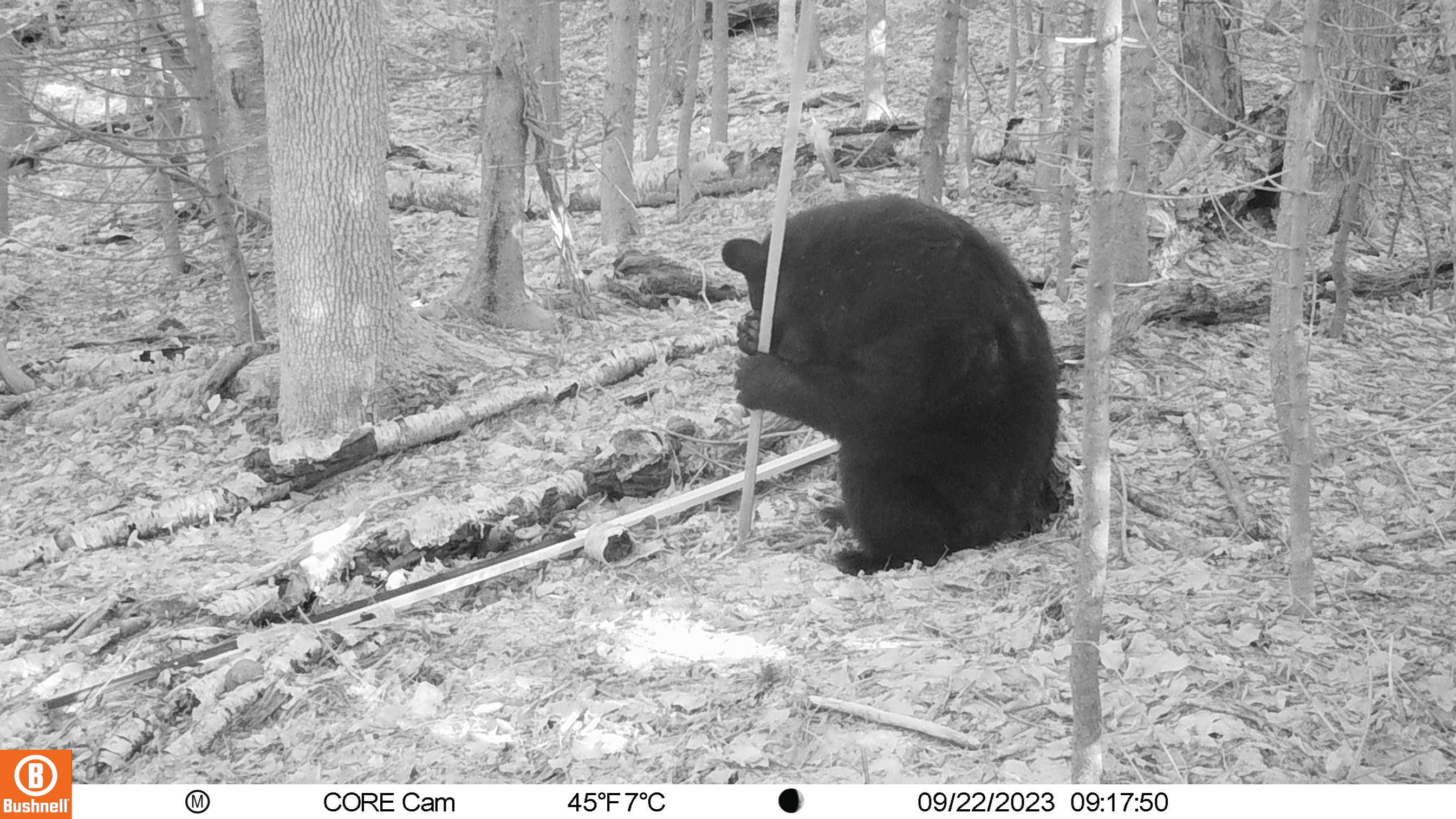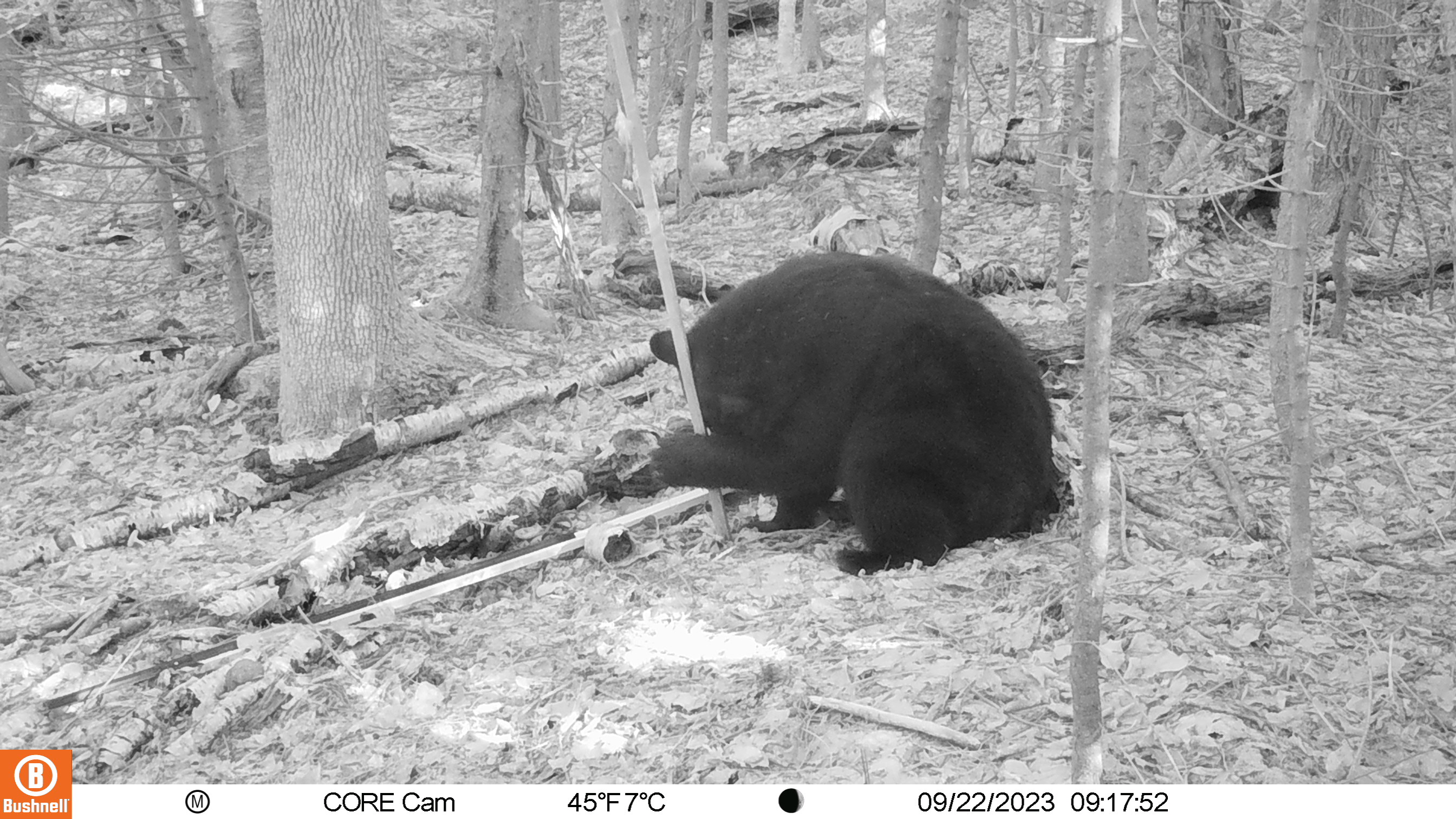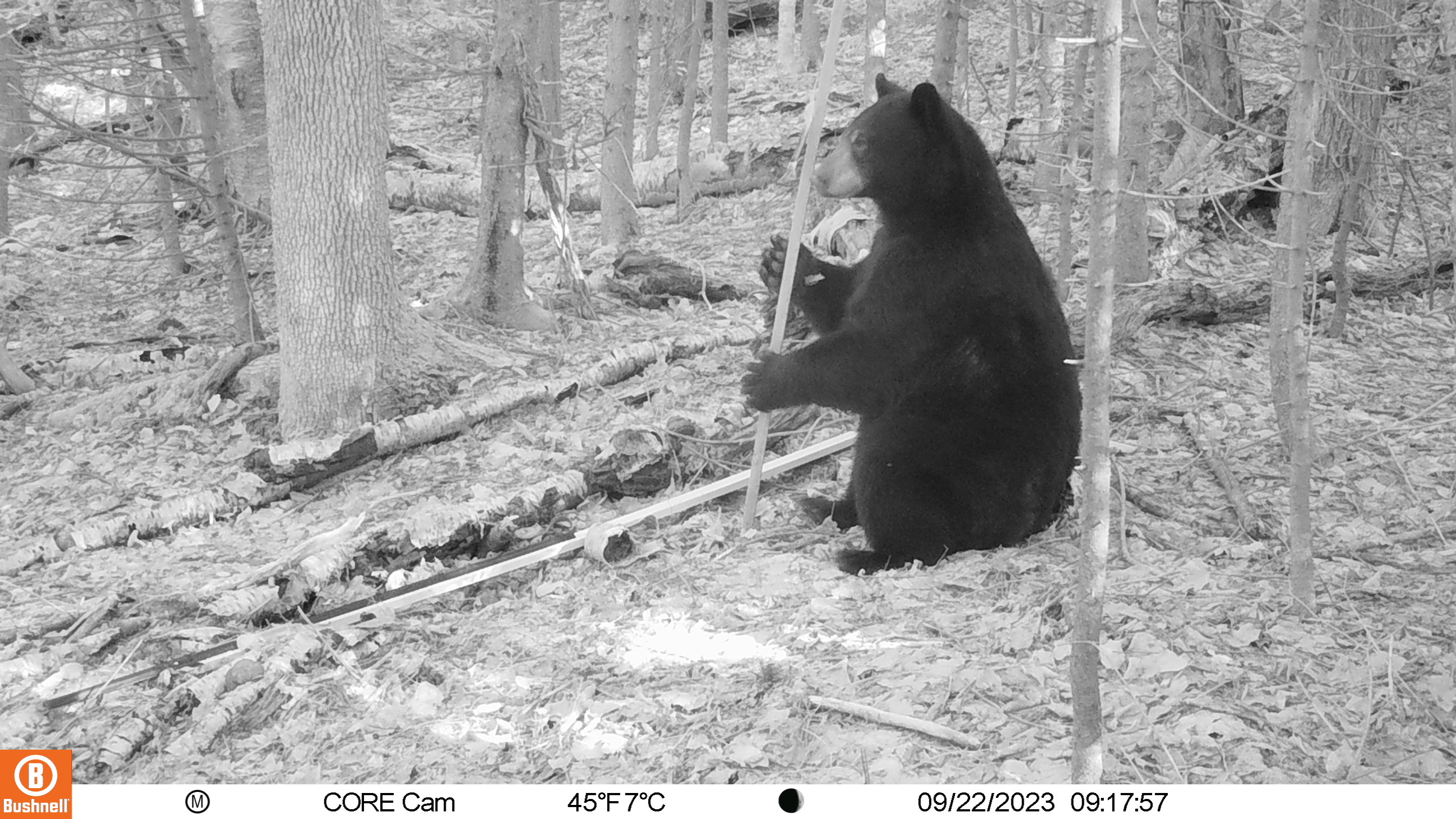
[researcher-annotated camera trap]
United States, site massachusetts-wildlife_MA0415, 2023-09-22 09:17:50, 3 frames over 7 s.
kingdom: Animalia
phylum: Chordata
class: Mammalia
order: Carnivora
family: Ursidae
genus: Ursus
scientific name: Ursus americanus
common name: black bear